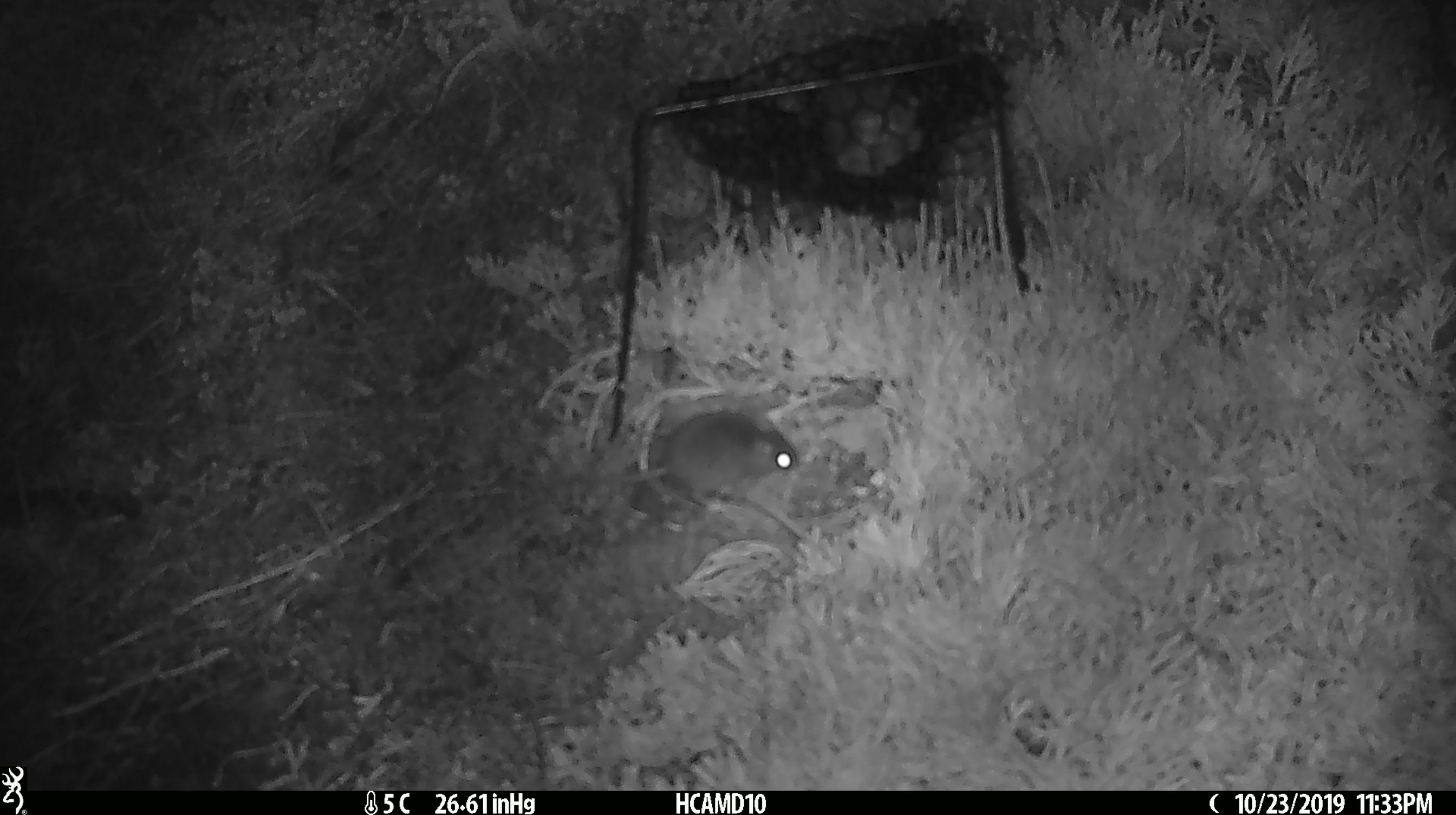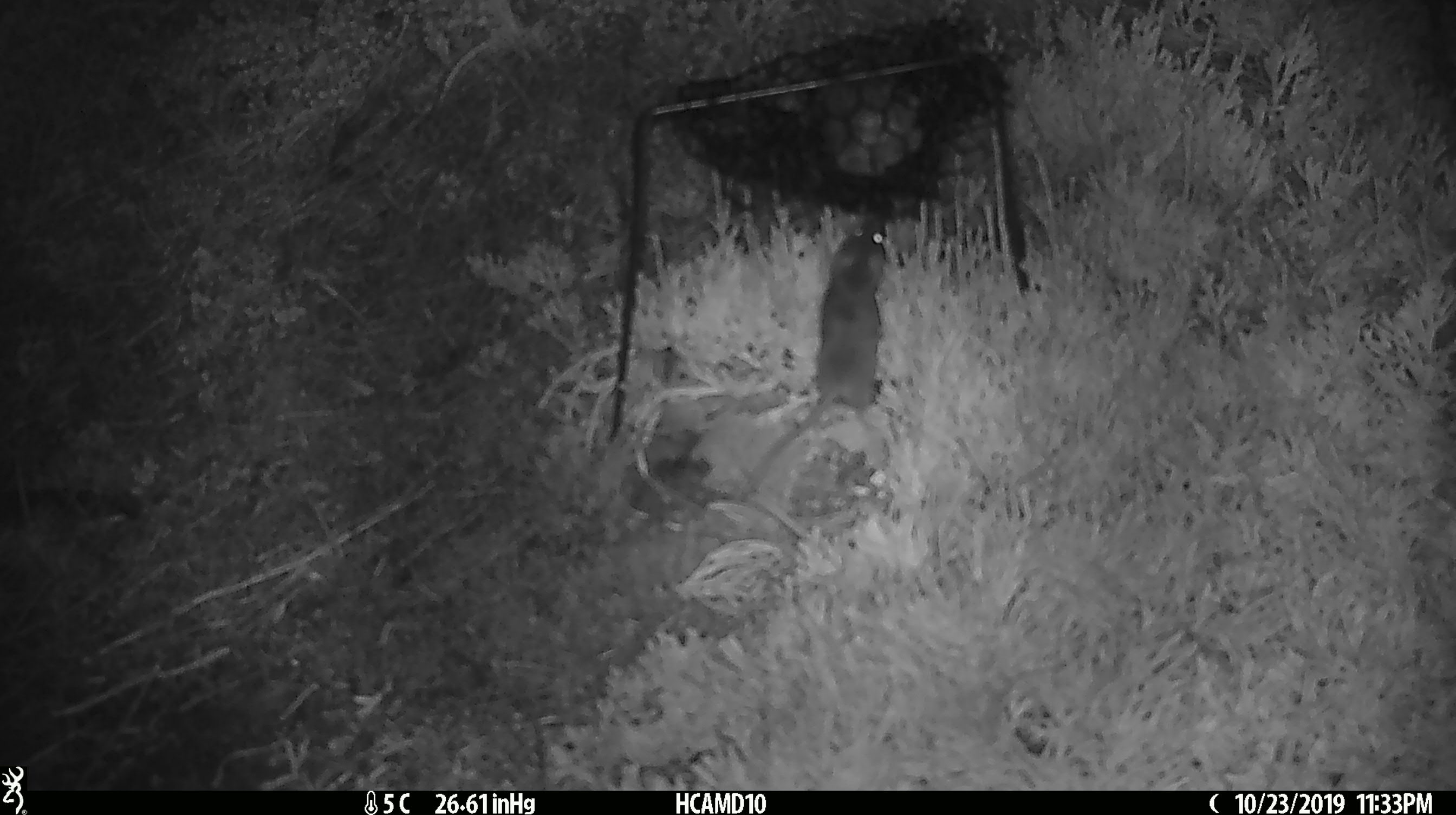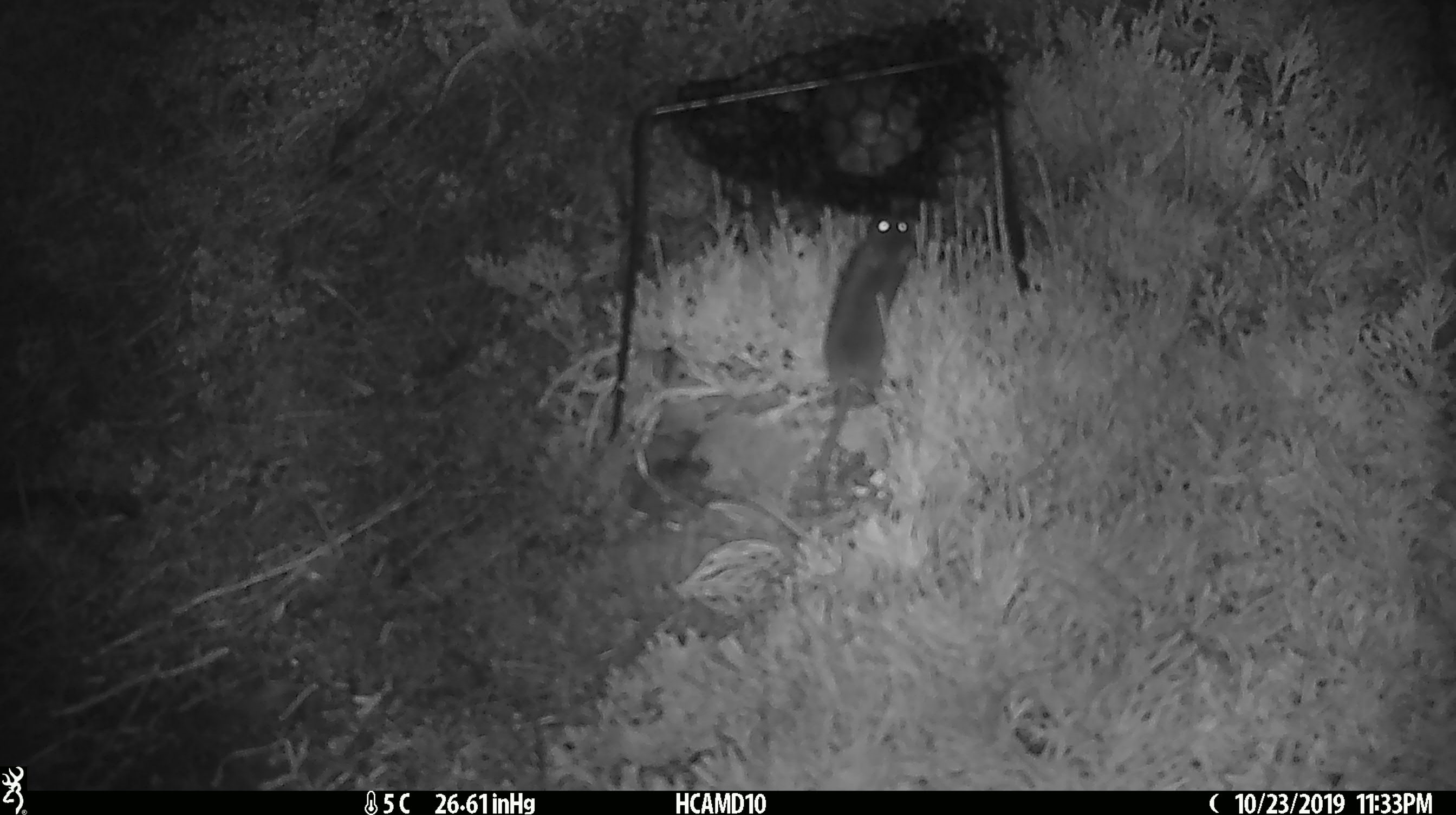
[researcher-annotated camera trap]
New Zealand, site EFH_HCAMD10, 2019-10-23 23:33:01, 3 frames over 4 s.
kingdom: Animalia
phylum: Chordata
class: Mammalia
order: Rodentia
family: Muridae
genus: Mus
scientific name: Mus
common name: mouse